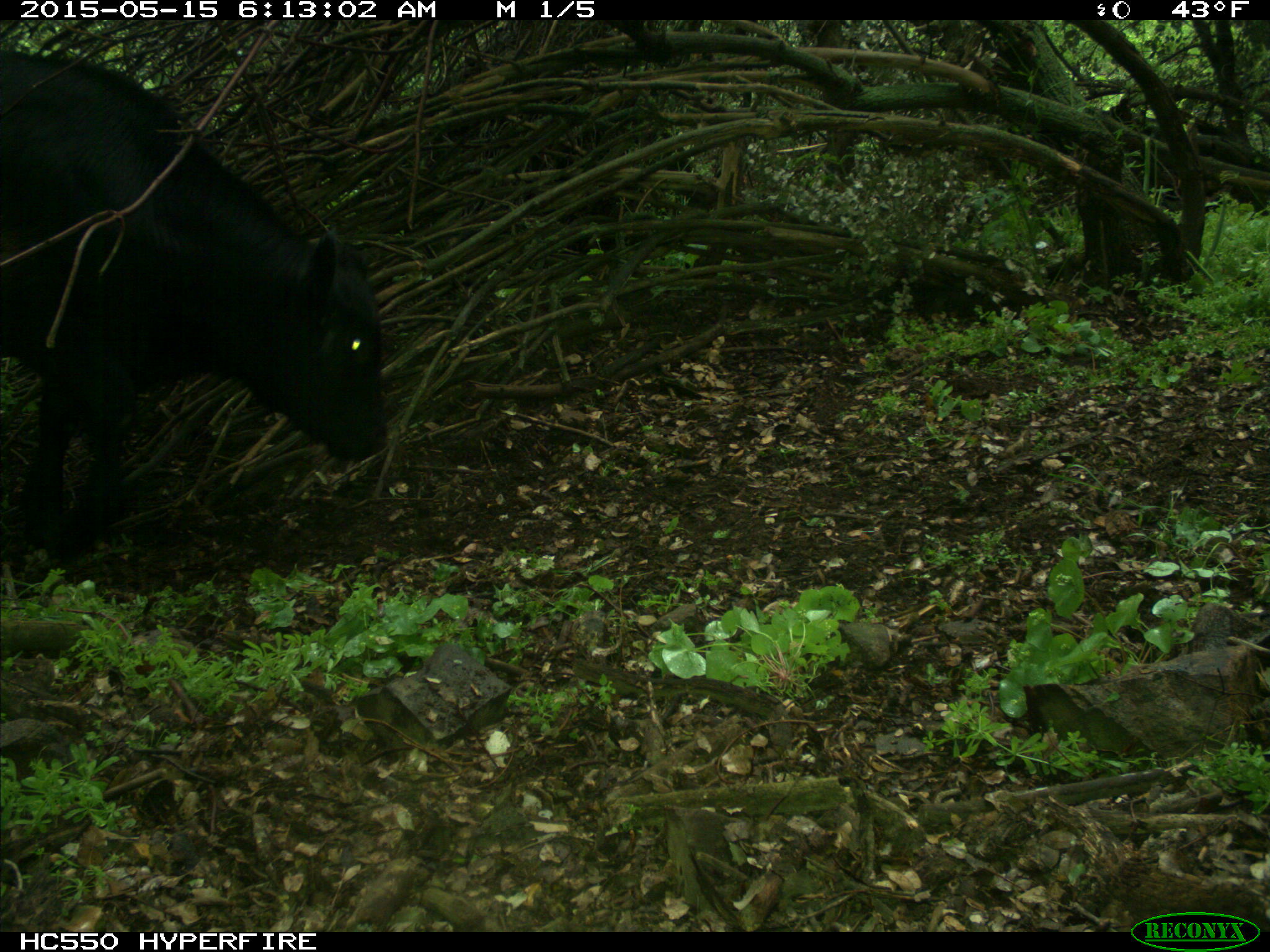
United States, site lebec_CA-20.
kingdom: Animalia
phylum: Chordata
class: Mammalia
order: Artiodactyla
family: Bovidae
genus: Bos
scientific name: Bos taurus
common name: domestic cow